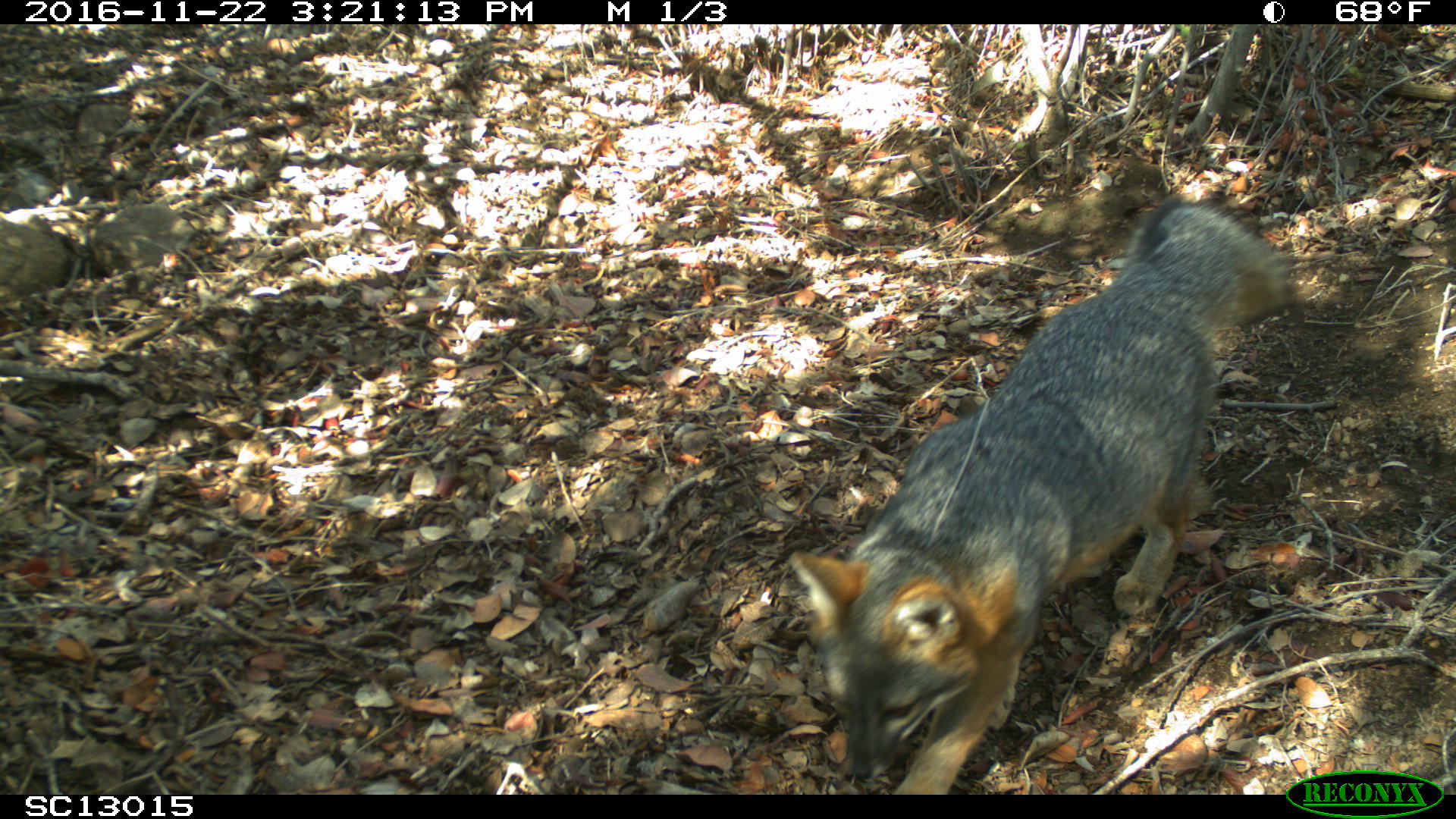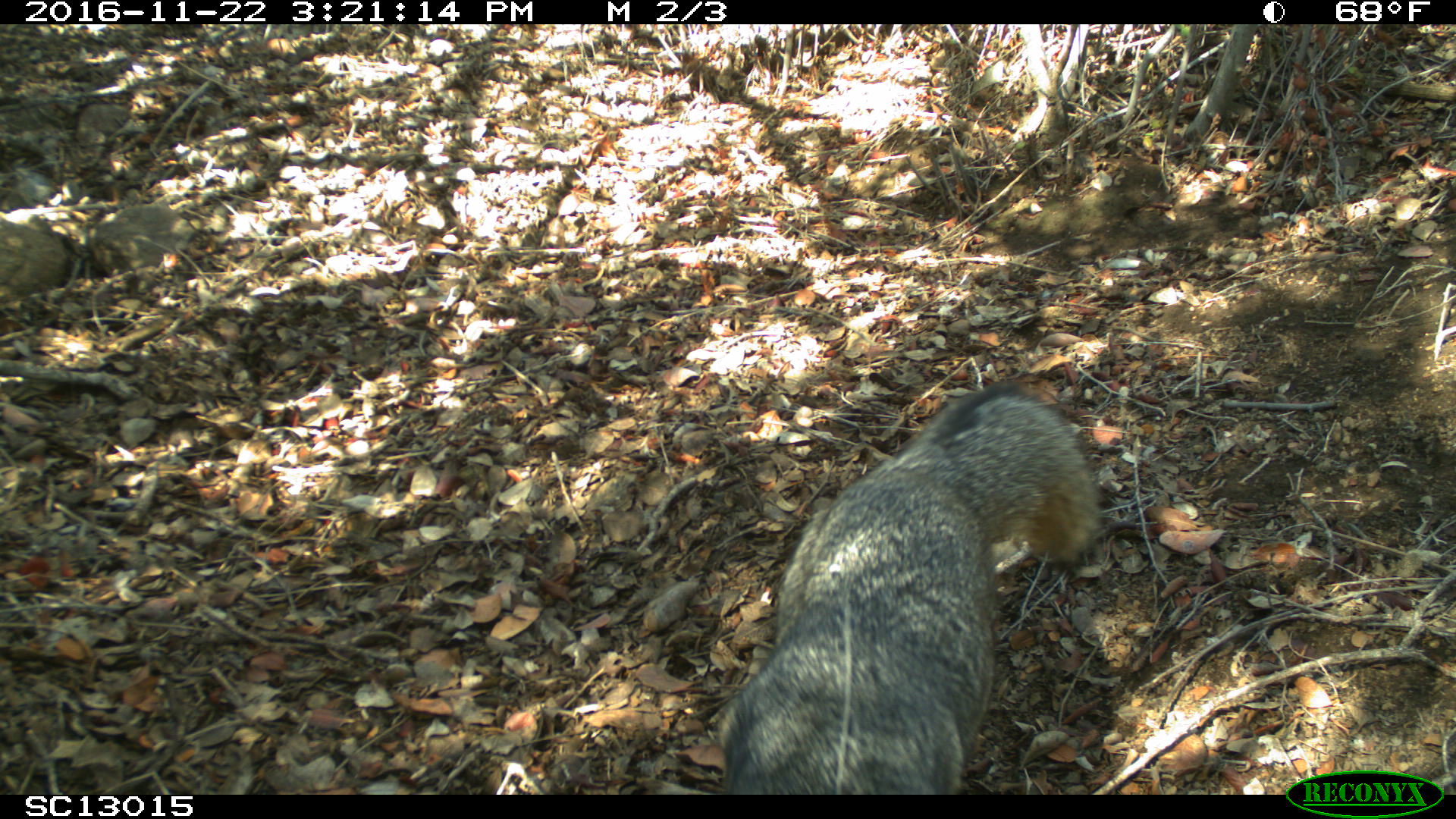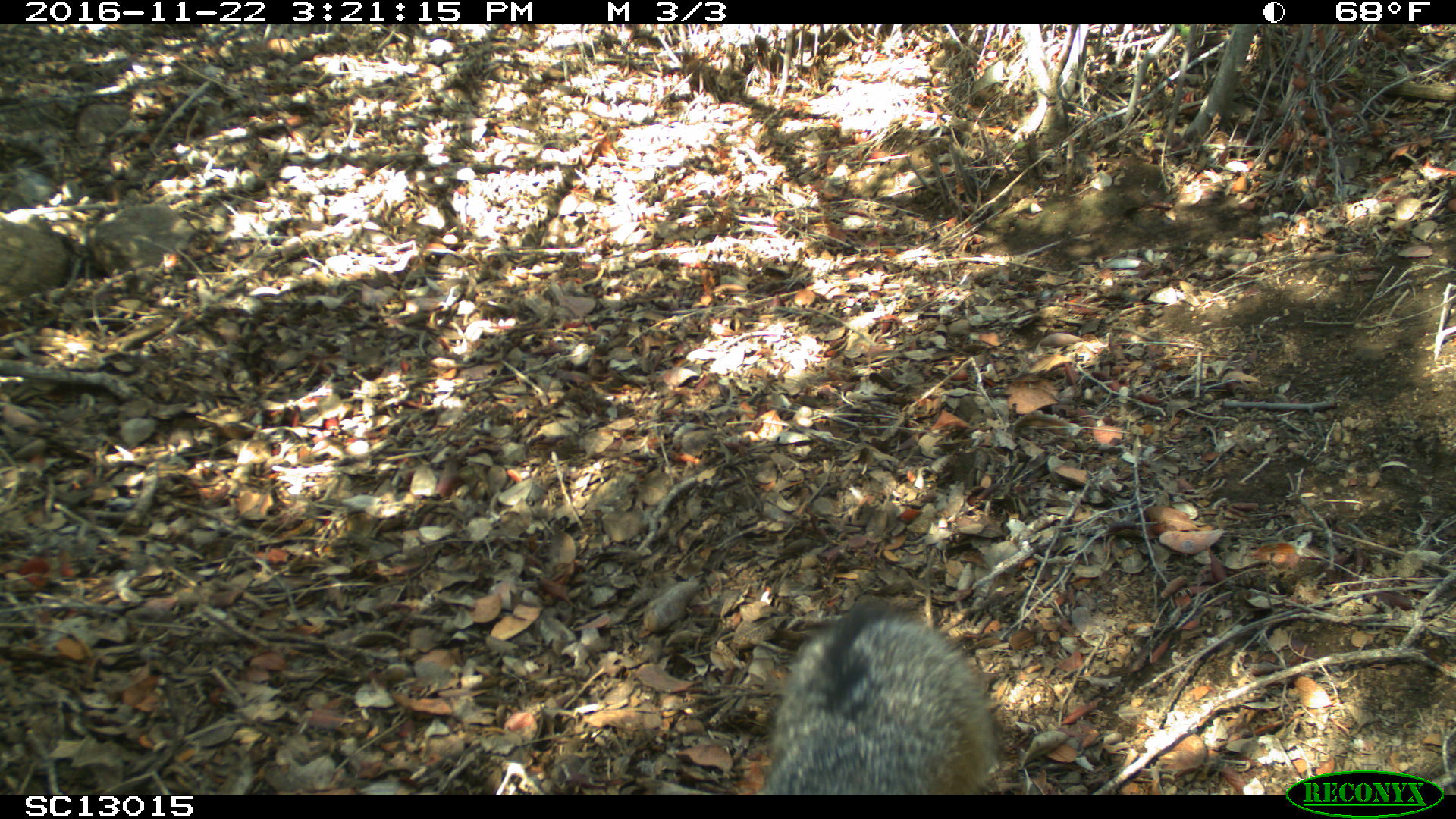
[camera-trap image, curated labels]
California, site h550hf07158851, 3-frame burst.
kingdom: Animalia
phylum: Chordata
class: Mammalia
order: Carnivora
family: Canidae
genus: Urocyon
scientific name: Urocyon littoralis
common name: island fox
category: fox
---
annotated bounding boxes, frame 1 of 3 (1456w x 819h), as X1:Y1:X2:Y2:
fox: 789:197:1299:795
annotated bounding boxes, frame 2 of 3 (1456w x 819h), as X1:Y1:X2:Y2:
fox: 718:383:1102:794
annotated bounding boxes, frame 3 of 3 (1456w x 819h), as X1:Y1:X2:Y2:
fox: 761:595:998:793